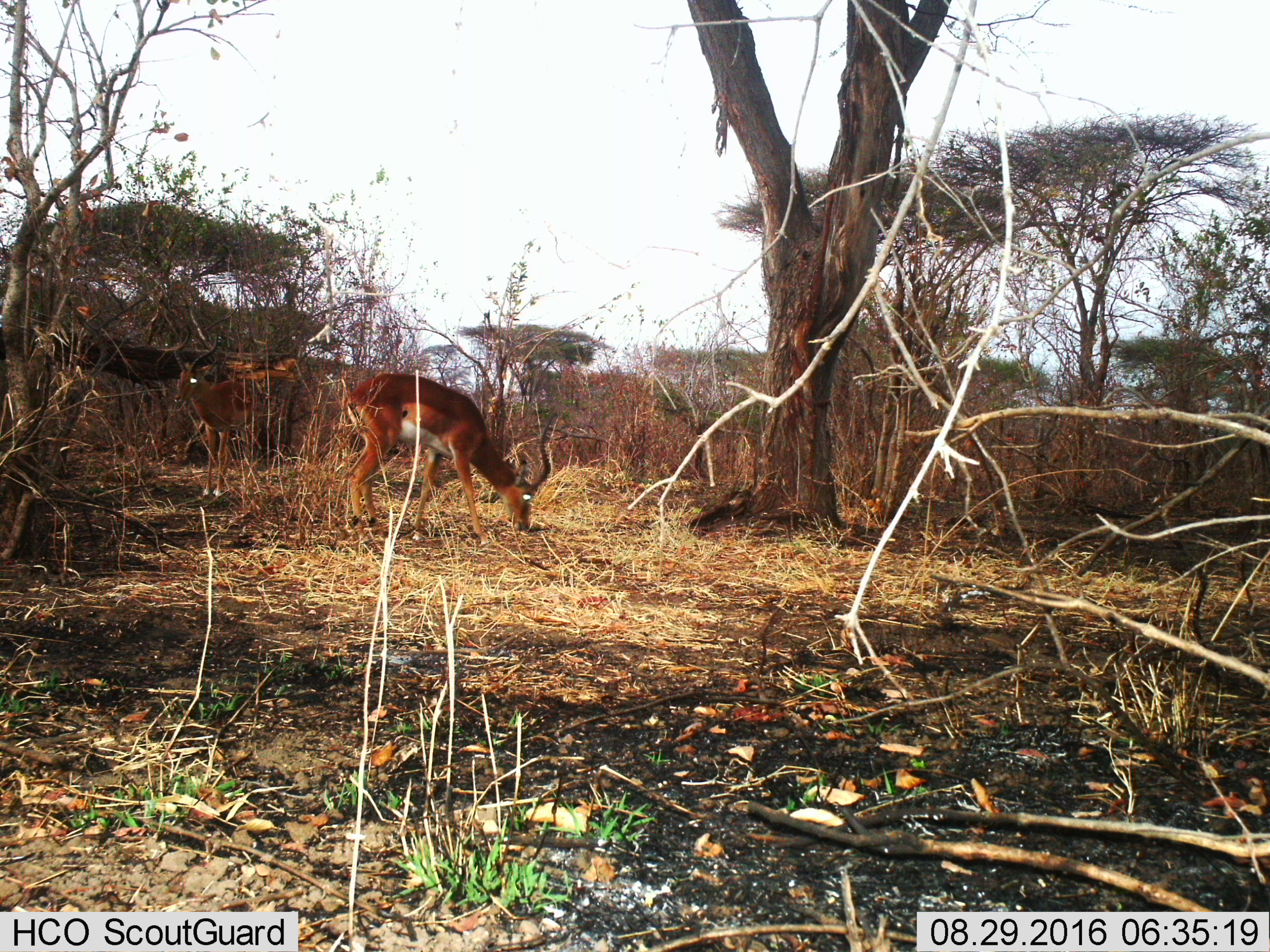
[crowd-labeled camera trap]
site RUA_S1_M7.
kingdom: Animalia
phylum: Chordata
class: Mammalia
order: Artiodactyla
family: Bovidae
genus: Aepyceros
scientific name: Aepyceros melampus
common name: impala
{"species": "impala (Aepyceros melampus)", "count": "2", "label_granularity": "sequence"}